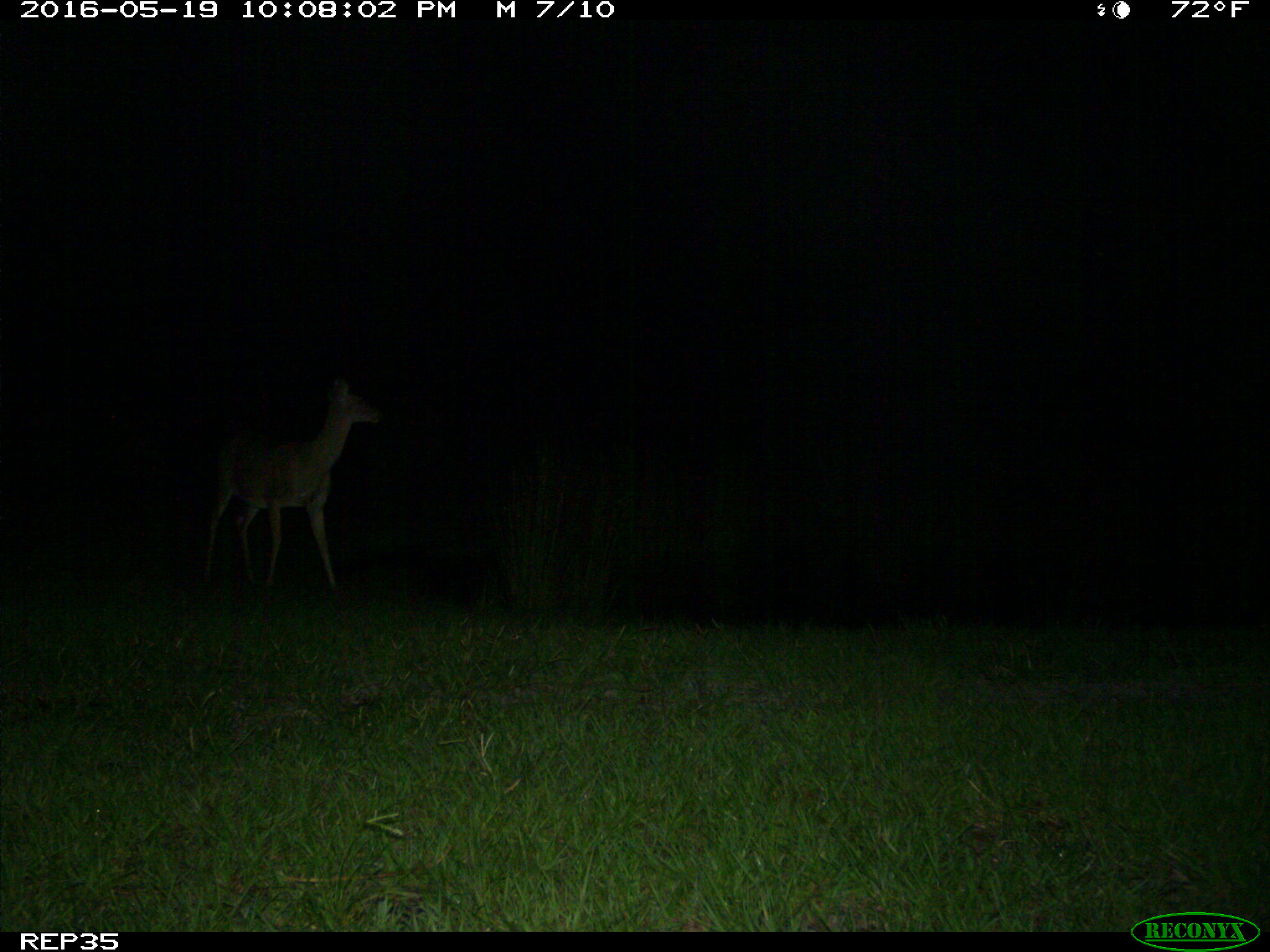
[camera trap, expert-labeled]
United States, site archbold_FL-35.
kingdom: Animalia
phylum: Chordata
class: Mammalia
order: Artiodactyla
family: Cervidae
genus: Odocoileus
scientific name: Odocoileus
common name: deer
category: unidentified deer